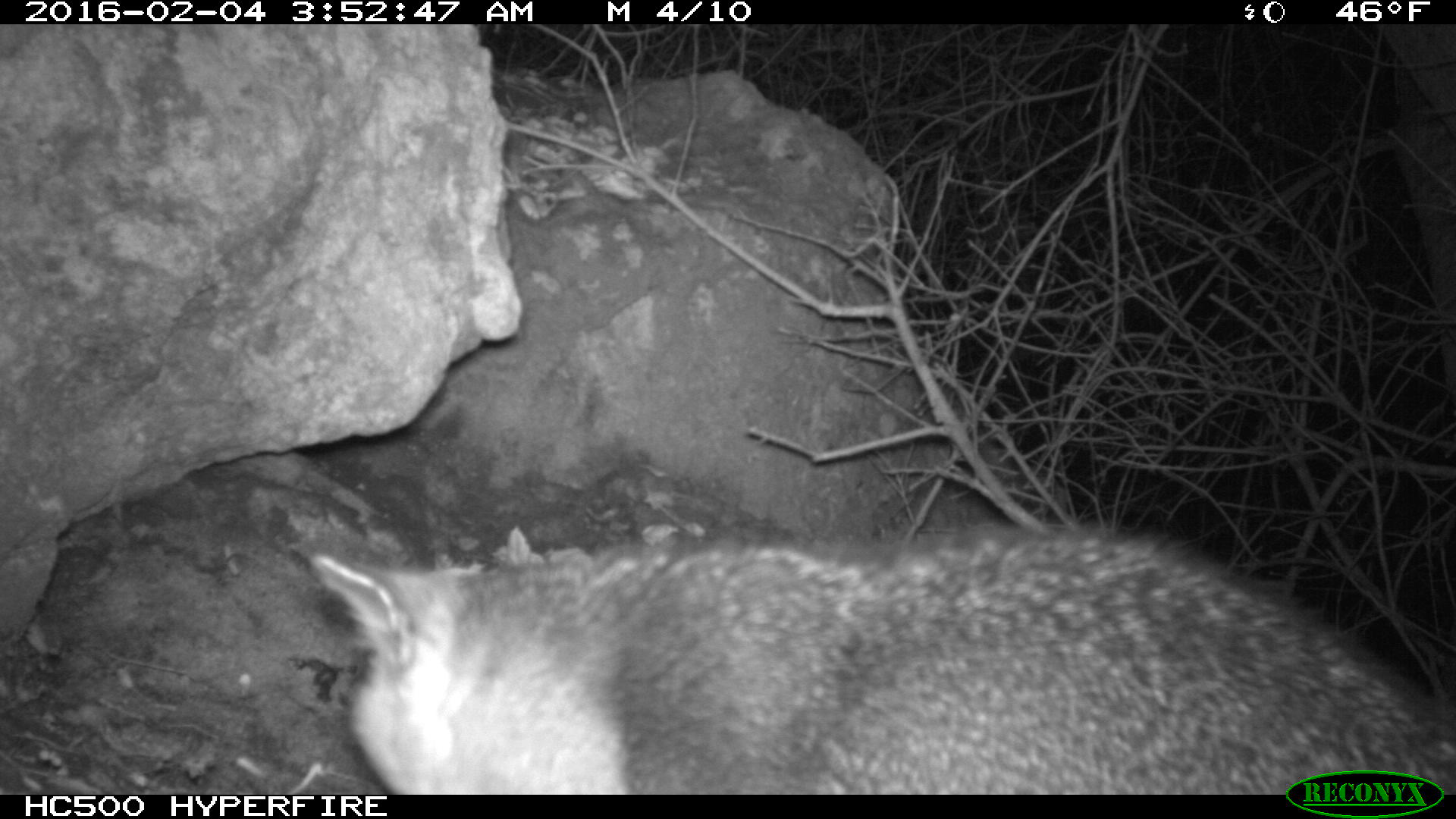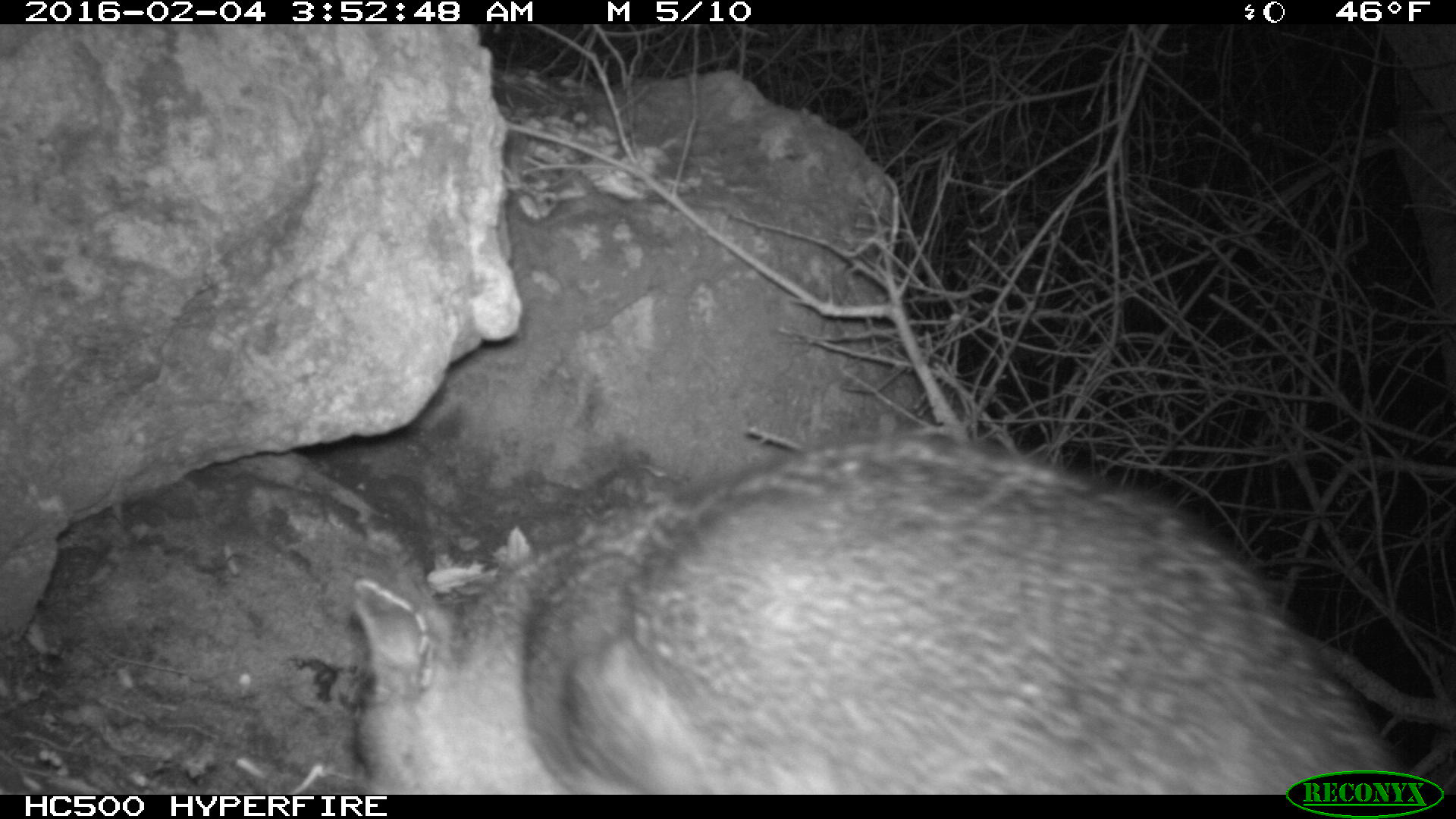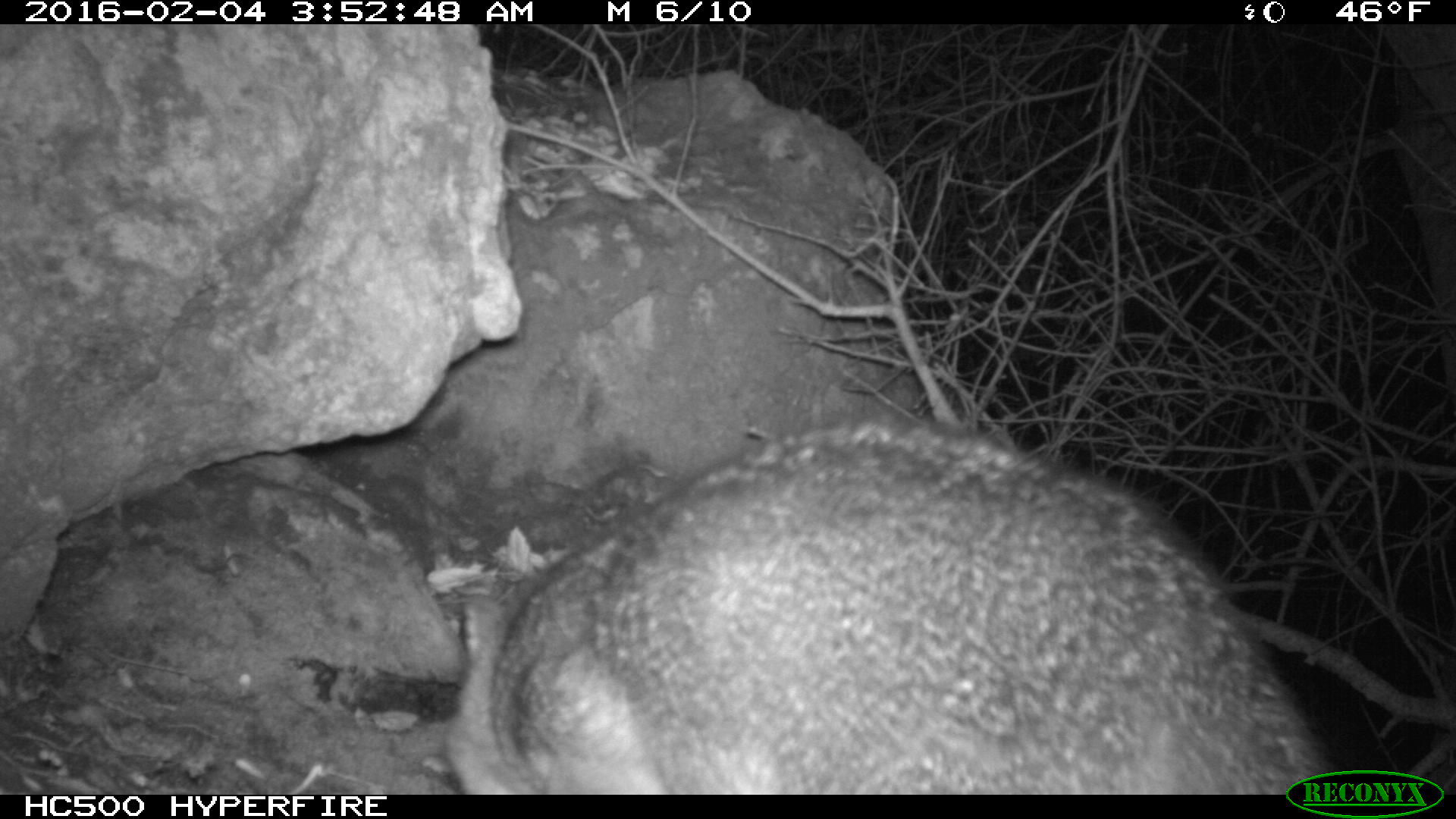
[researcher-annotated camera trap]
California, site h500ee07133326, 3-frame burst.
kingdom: Animalia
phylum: Chordata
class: Mammalia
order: Carnivora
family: Canidae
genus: Urocyon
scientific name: Urocyon littoralis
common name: island fox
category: fox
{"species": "fox (island fox) (Urocyon littoralis)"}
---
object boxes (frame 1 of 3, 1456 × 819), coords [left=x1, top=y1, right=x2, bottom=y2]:
fox: [left=311, top=524, right=1455, bottom=794]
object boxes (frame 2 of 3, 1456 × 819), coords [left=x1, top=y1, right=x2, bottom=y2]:
fox: [left=352, top=429, right=1420, bottom=794]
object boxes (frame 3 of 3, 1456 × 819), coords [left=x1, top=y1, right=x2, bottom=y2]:
fox: [left=441, top=416, right=1341, bottom=794]